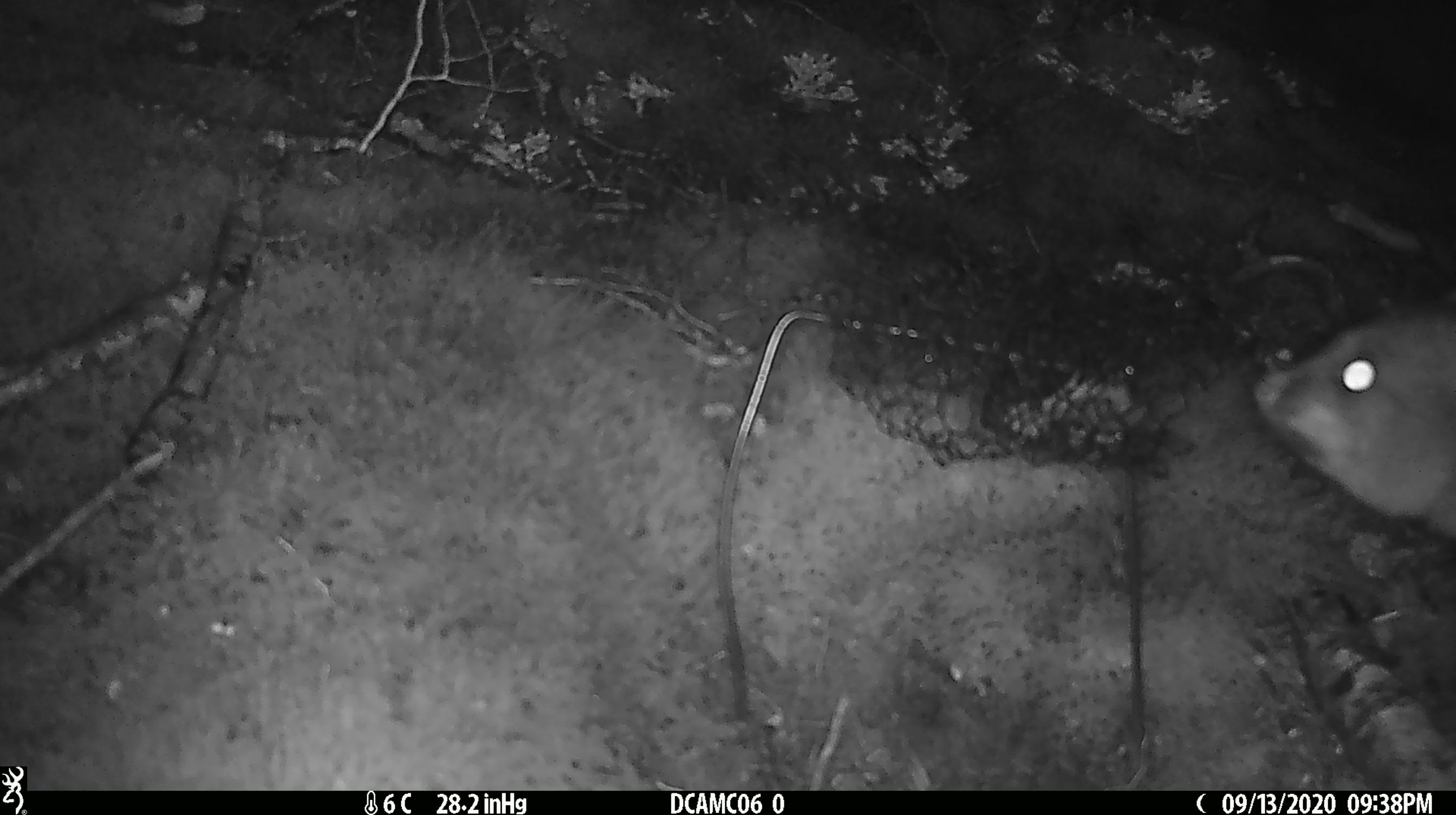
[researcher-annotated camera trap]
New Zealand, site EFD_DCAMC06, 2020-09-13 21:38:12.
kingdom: Animalia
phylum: Chordata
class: Mammalia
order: Diprotodontia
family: Phalangeridae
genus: Trichosurus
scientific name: Trichosurus vulpecula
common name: common brushtail possum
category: possum